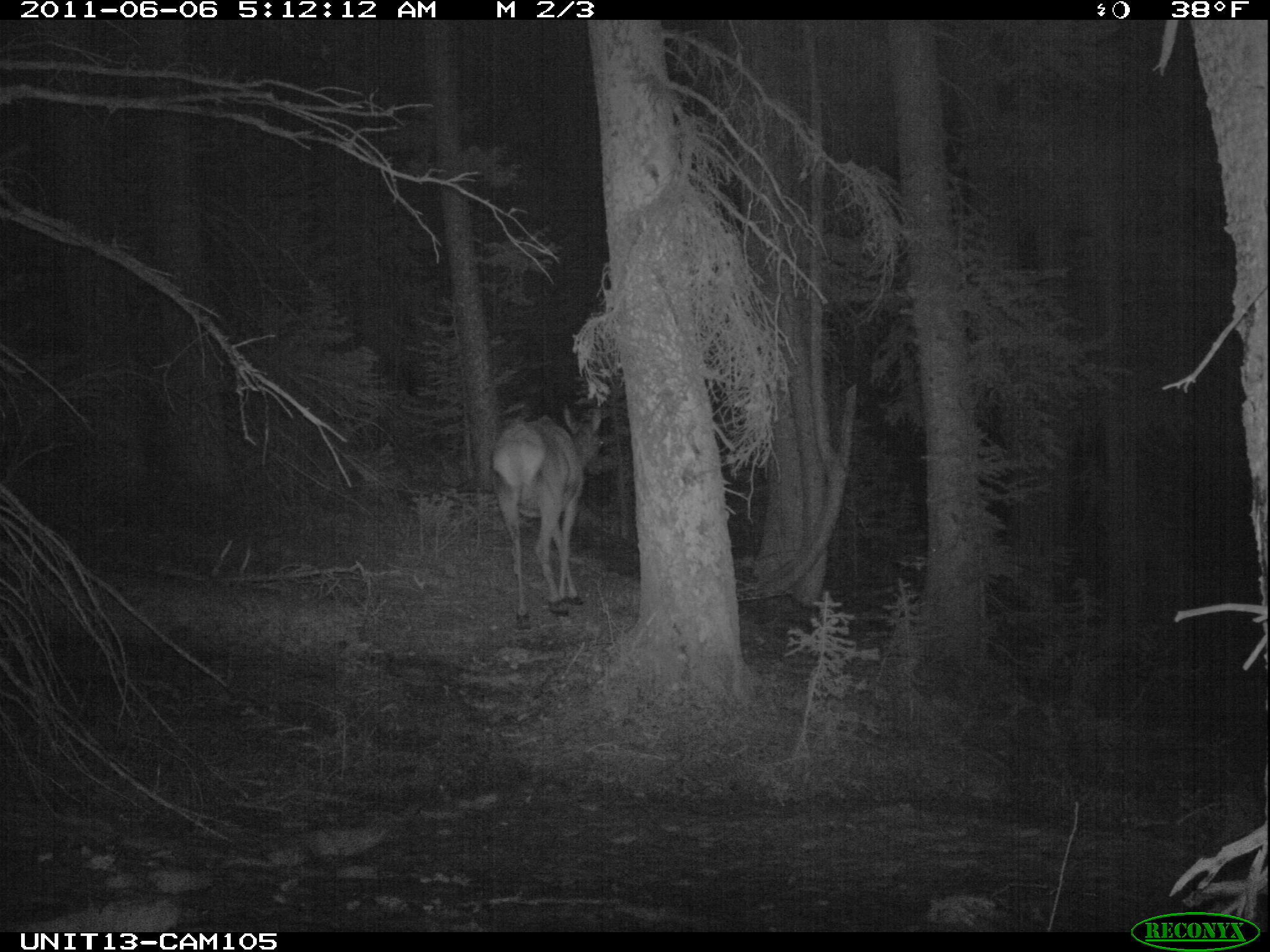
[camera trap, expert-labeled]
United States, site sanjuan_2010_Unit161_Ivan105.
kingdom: Animalia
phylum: Chordata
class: Mammalia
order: Artiodactyla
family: Cervidae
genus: Cervus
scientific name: Cervus elaphus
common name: red deer